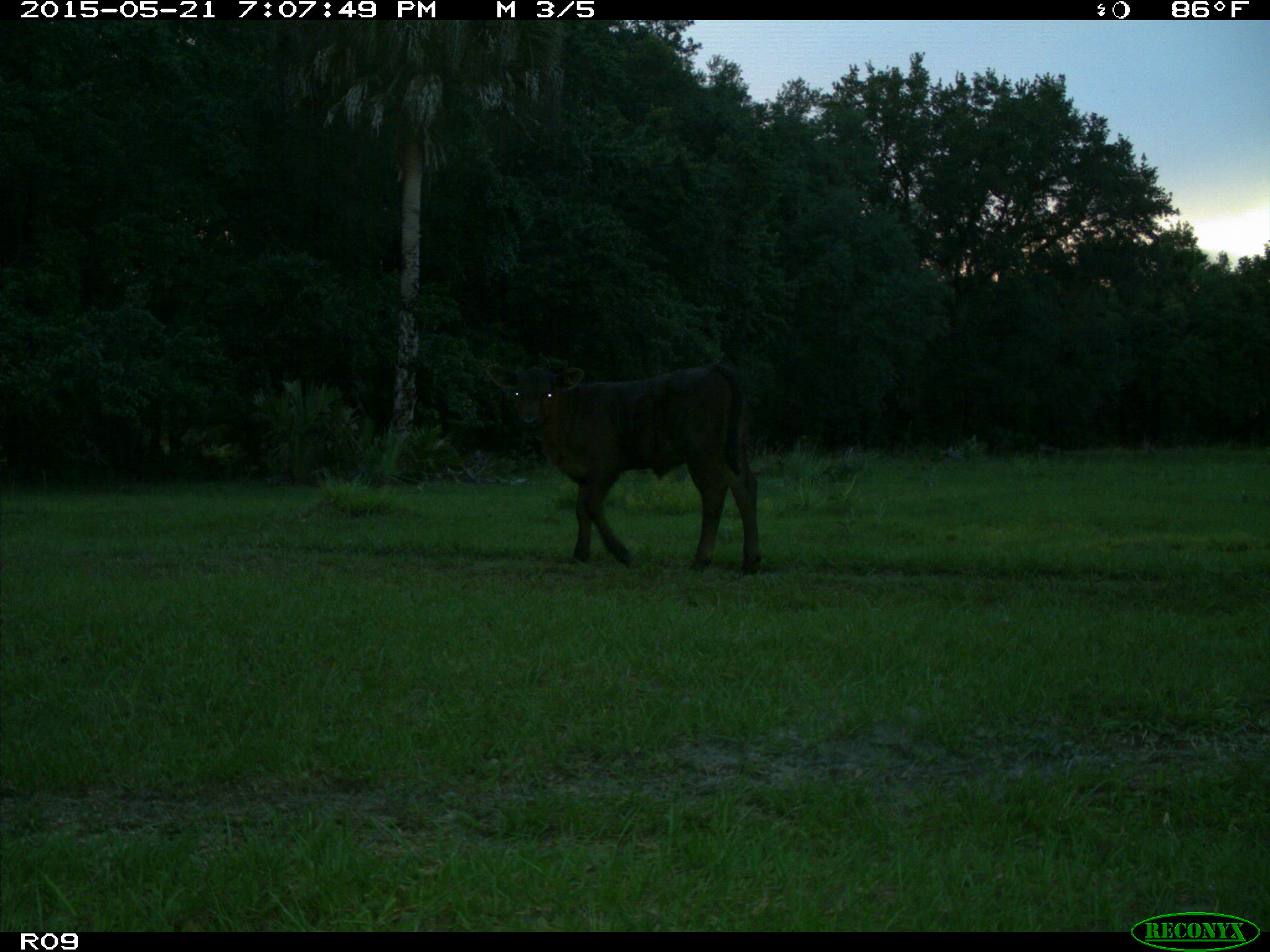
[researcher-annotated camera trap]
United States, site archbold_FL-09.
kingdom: Animalia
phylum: Chordata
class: Mammalia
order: Artiodactyla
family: Bovidae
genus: Bos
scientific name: Bos taurus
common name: domestic cow